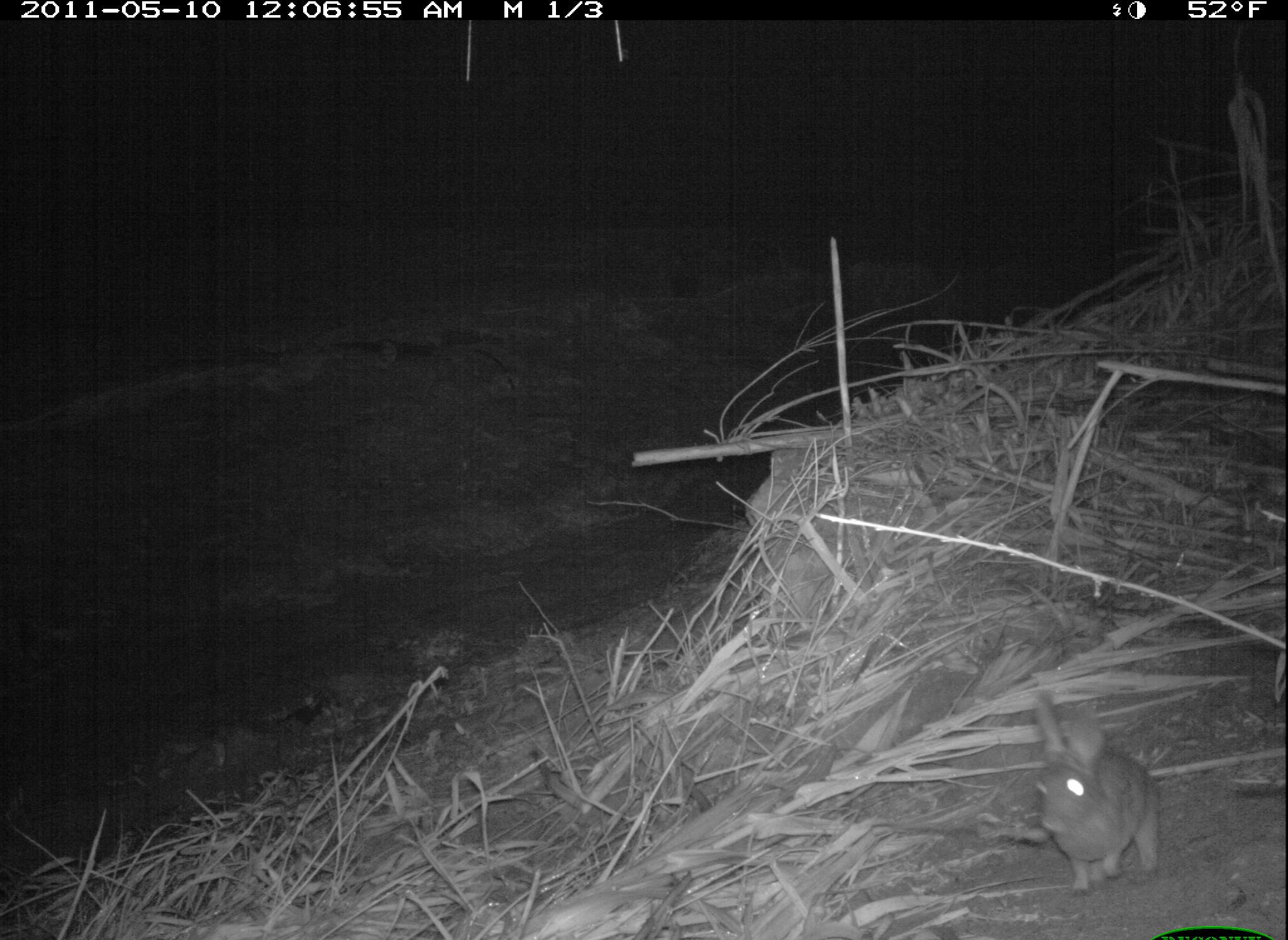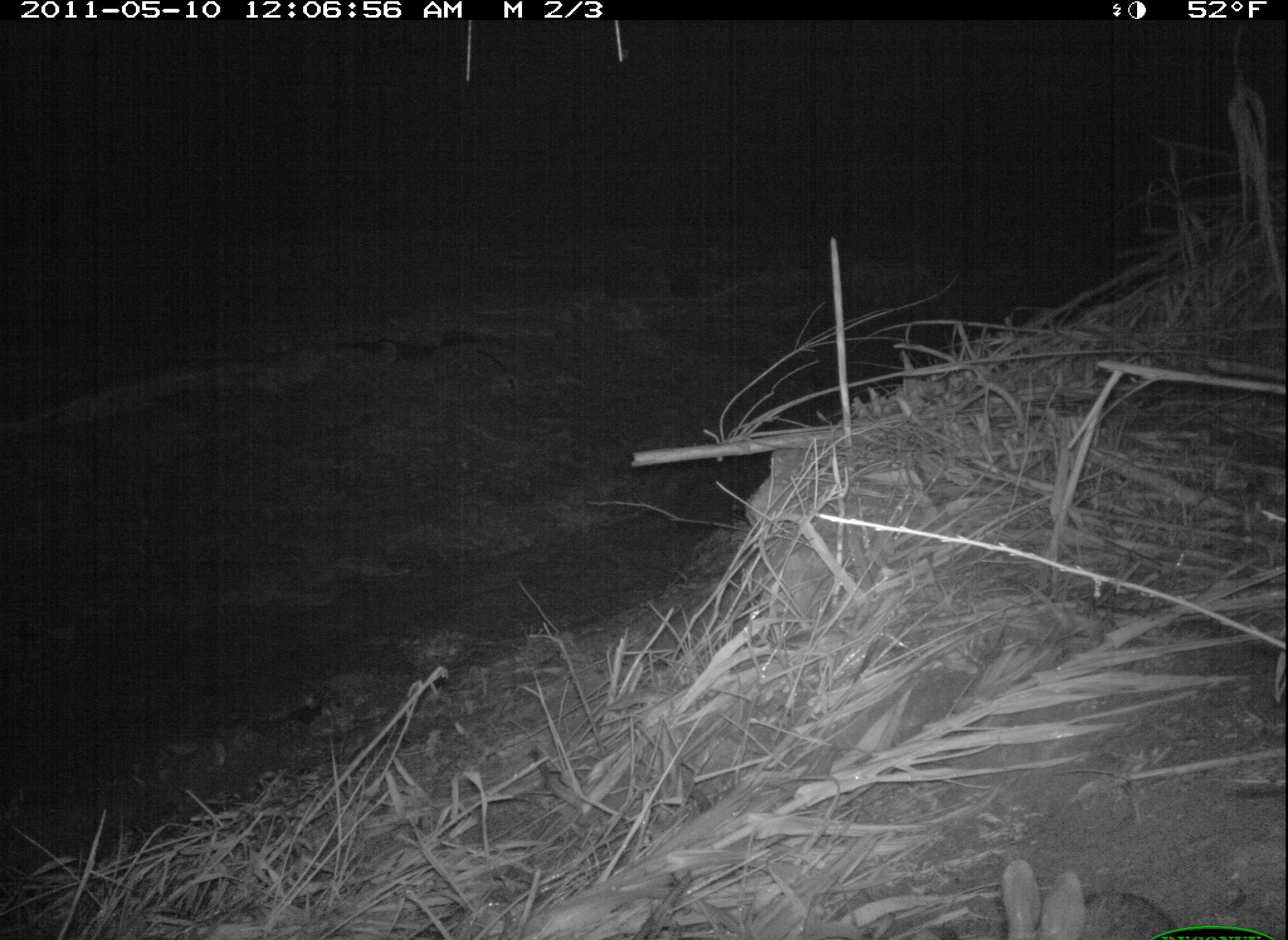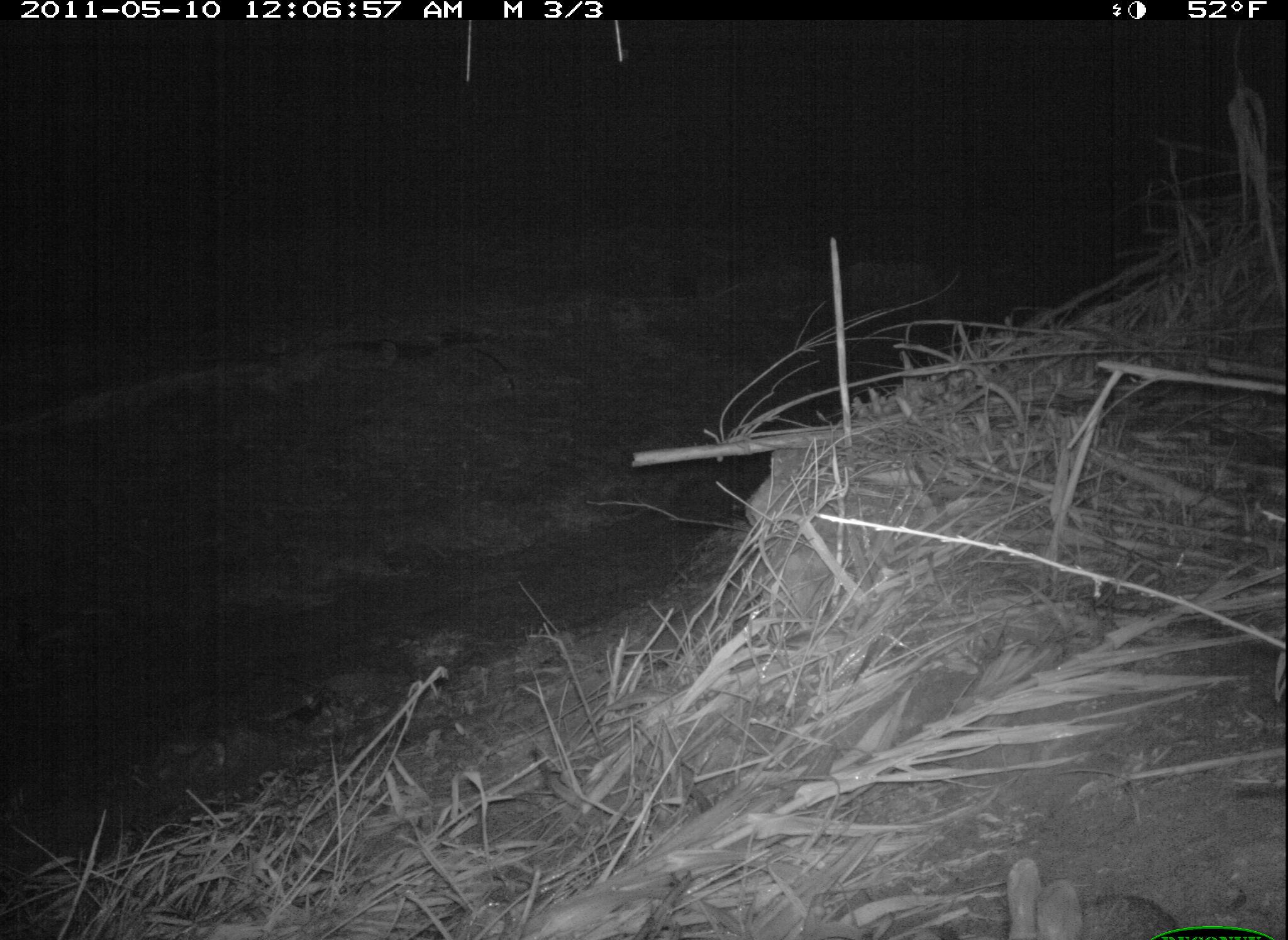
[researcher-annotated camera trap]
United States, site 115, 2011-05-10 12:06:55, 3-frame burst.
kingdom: Animalia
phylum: Chordata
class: Mammalia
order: Lagomorpha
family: Leporidae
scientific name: Leporidae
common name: rabbits and hares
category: rabbit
Rabbit (rabbits and hares) (Leporidae).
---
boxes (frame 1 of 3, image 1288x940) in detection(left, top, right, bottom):
rabbit: detection(1018, 676, 1185, 896)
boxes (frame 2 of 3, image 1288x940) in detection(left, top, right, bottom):
rabbit: detection(989, 839, 1191, 940)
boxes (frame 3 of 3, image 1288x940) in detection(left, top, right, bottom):
rabbit: detection(985, 839, 1180, 936)